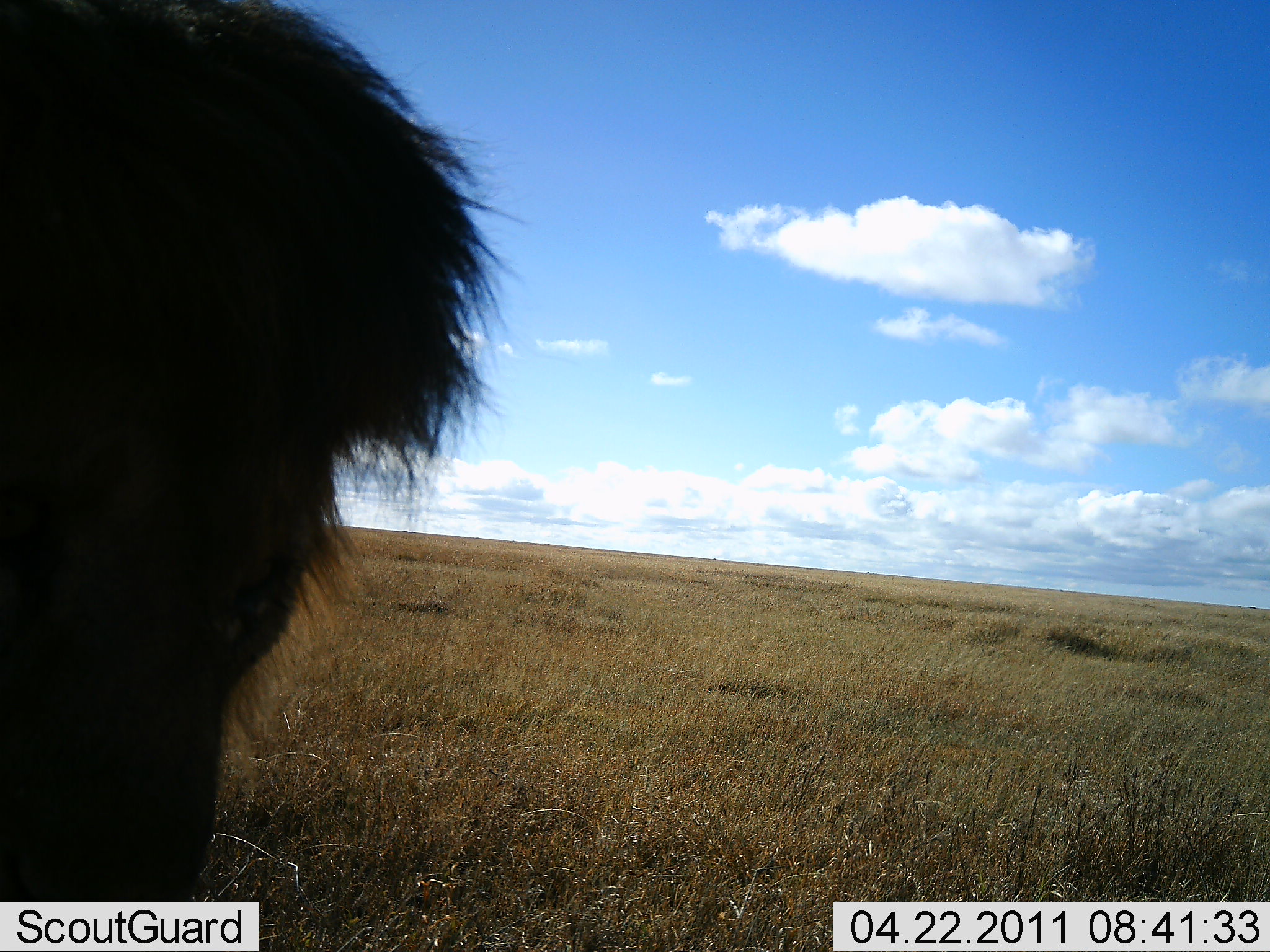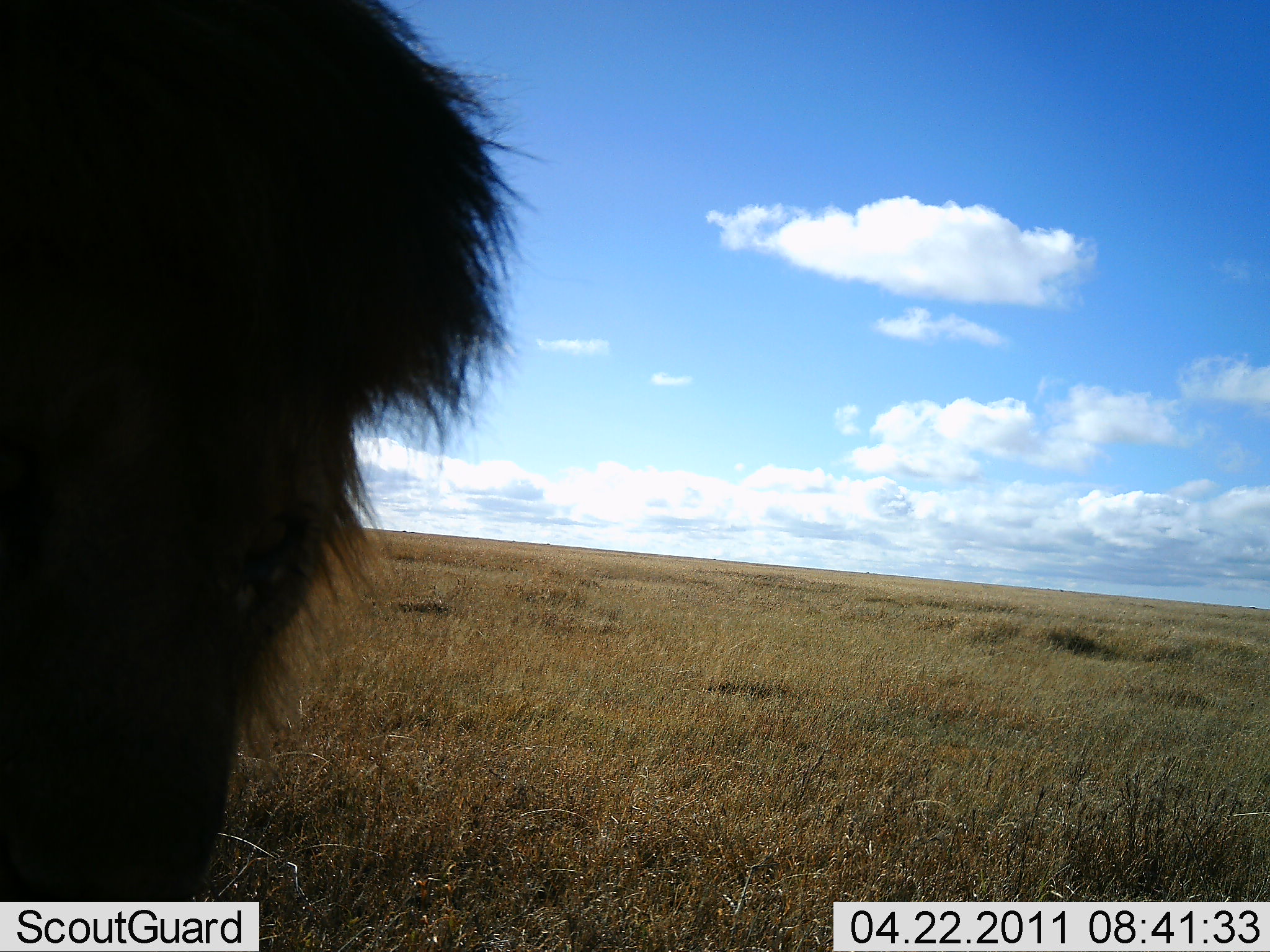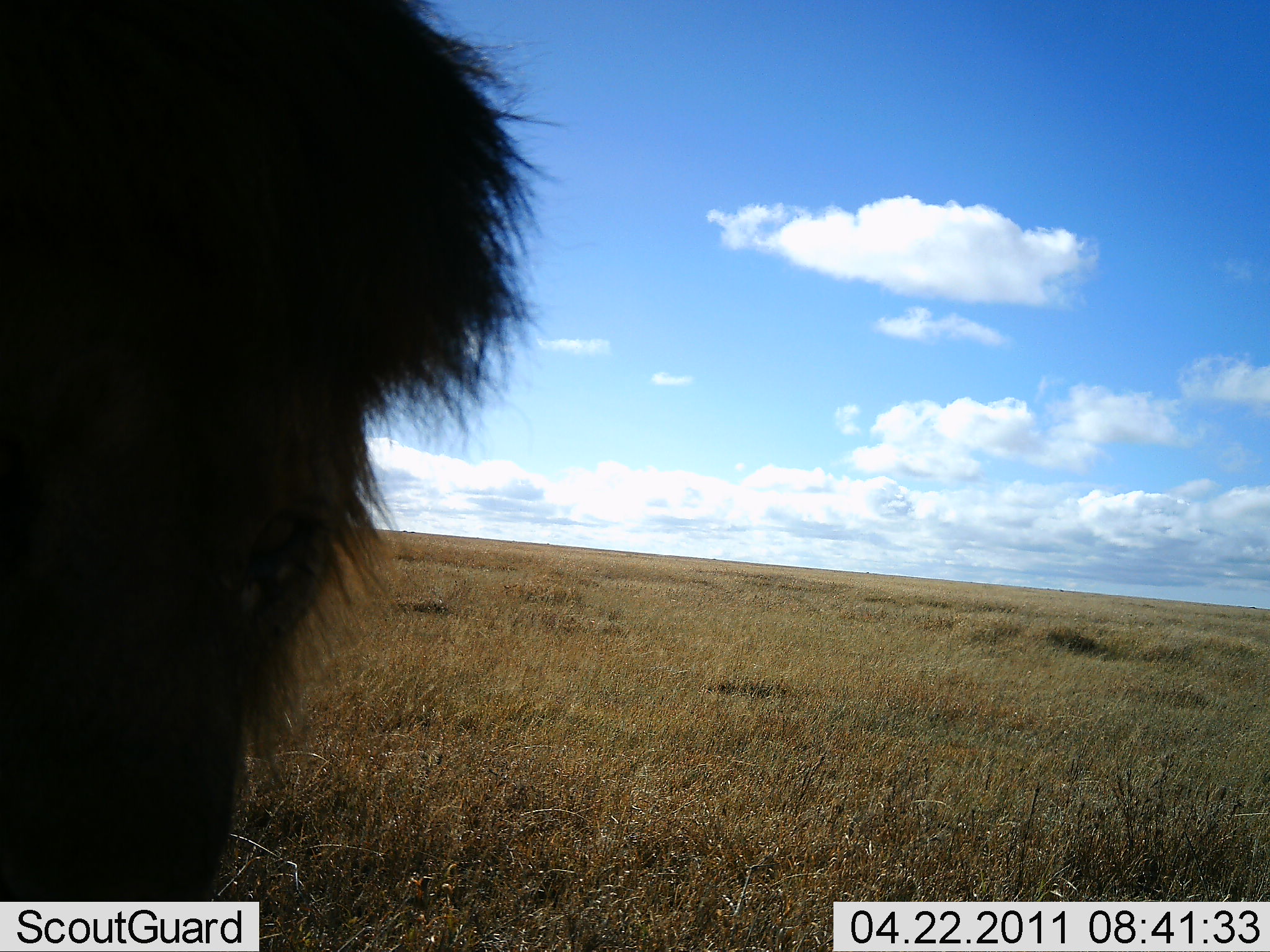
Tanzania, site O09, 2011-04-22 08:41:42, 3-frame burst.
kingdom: Animalia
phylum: Chordata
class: Mammalia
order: Carnivora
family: Felidae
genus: Panthera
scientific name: Panthera leo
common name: lion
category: lionmale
Lionmale (lion) (Panthera leo), count 1. Behavior (volunteer vote fractions): standing 73%, resting 9%, moving 0%, interacting 9%. Young present (vote fraction): 0%. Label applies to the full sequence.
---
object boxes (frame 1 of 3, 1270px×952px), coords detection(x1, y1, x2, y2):
animal: detection(0, 2, 530, 902)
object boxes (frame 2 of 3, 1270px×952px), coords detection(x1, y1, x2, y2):
animal: detection(0, 0, 551, 899)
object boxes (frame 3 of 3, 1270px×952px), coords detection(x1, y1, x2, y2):
animal: detection(0, 0, 564, 898)